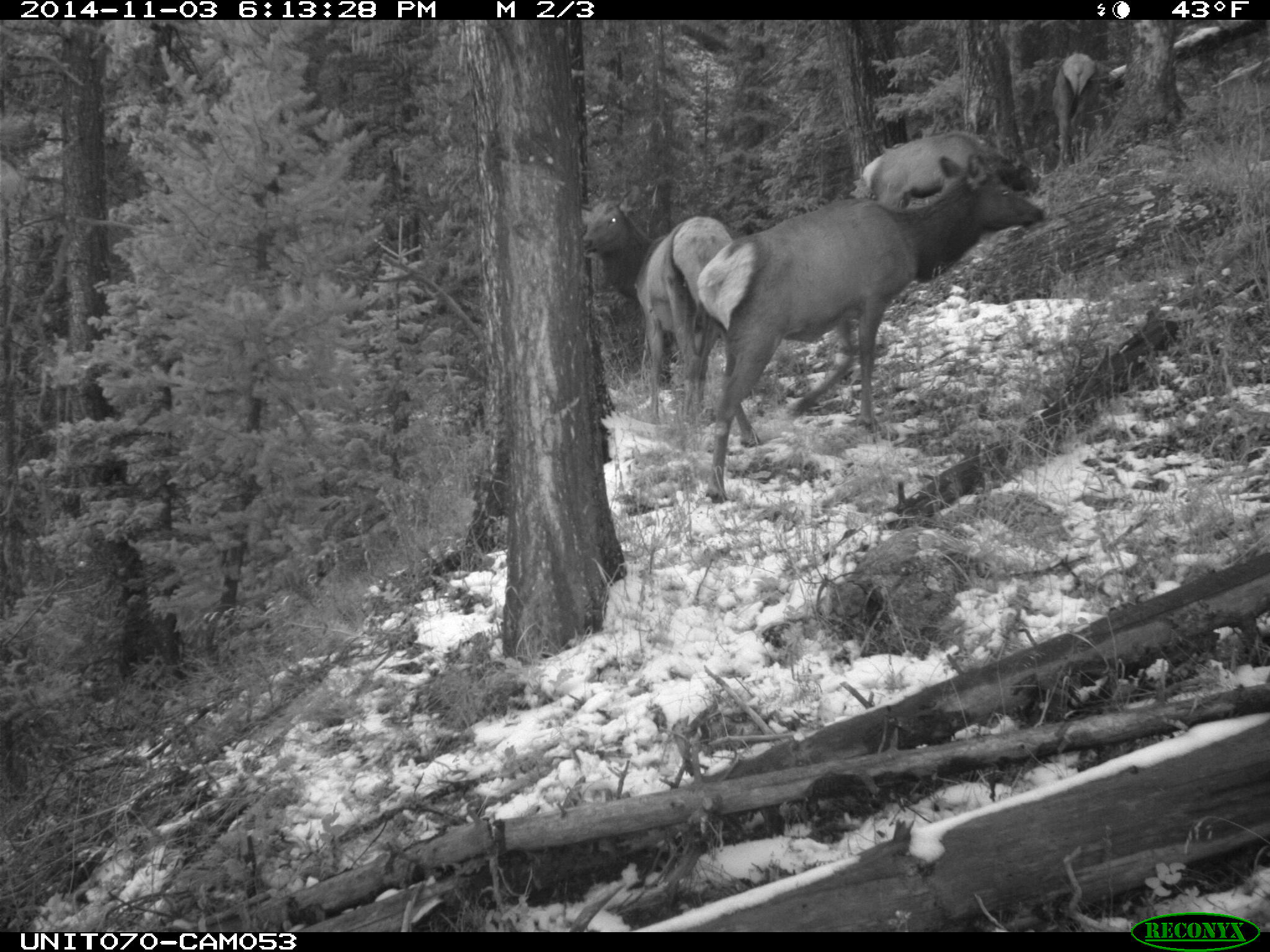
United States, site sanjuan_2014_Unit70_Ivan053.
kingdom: Animalia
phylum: Chordata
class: Mammalia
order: Artiodactyla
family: Cervidae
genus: Cervus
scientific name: Cervus elaphus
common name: red deer